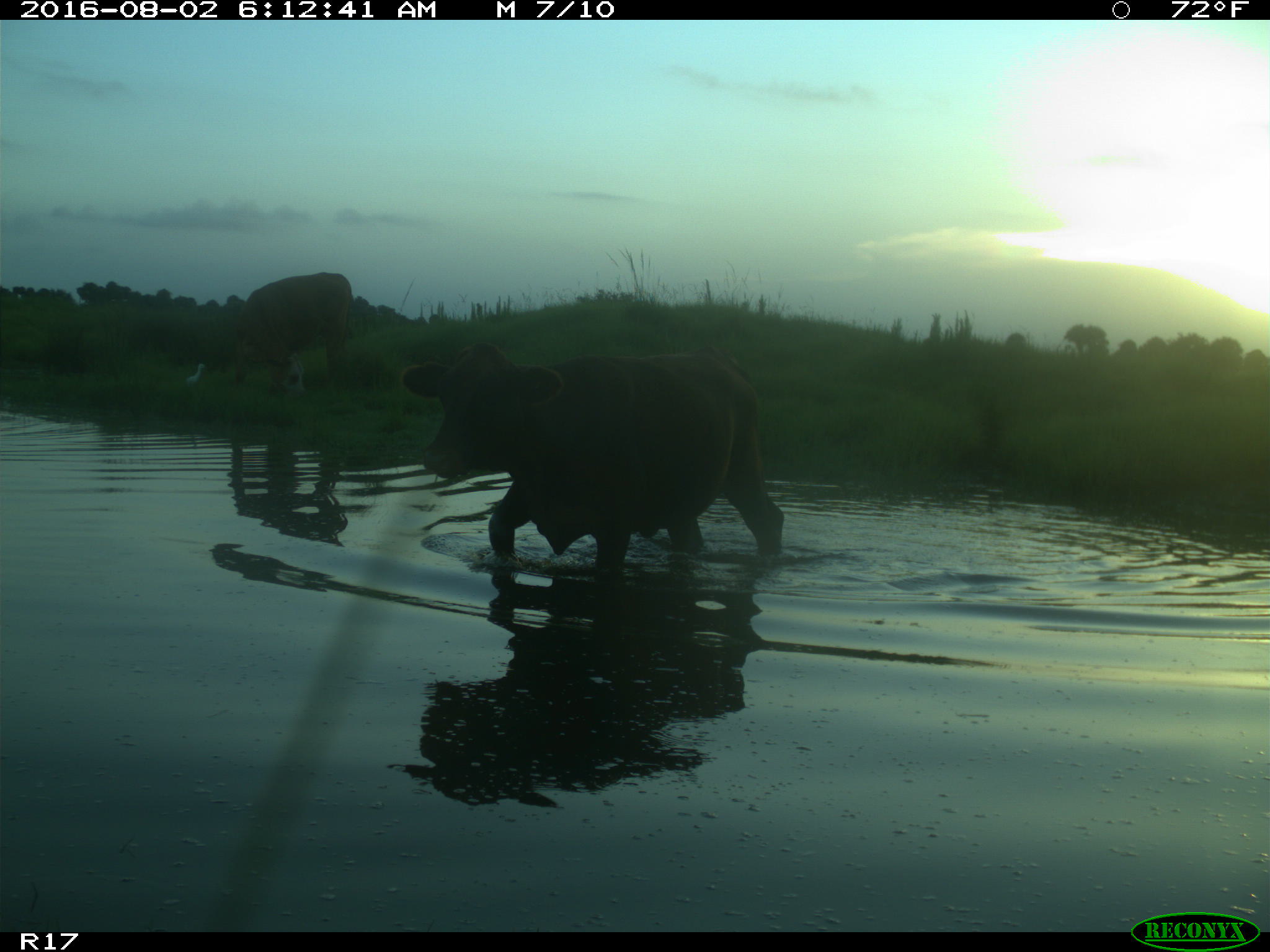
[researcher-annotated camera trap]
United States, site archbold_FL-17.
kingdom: Animalia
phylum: Chordata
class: Mammalia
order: Artiodactyla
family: Bovidae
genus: Bos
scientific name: Bos taurus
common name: domestic cow